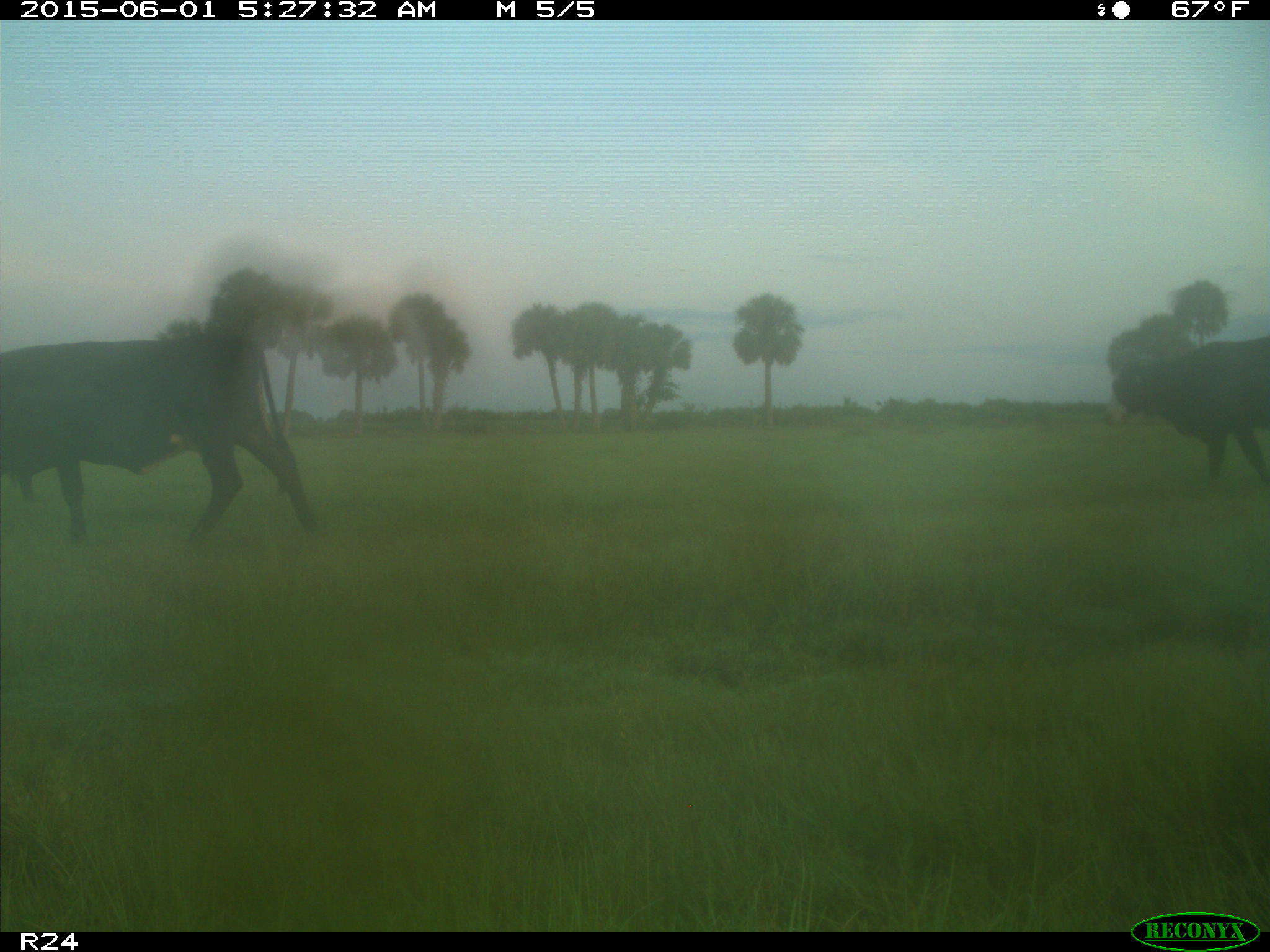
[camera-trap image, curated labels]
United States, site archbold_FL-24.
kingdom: Animalia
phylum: Chordata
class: Mammalia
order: Artiodactyla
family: Bovidae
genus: Bos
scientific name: Bos taurus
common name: domestic cow